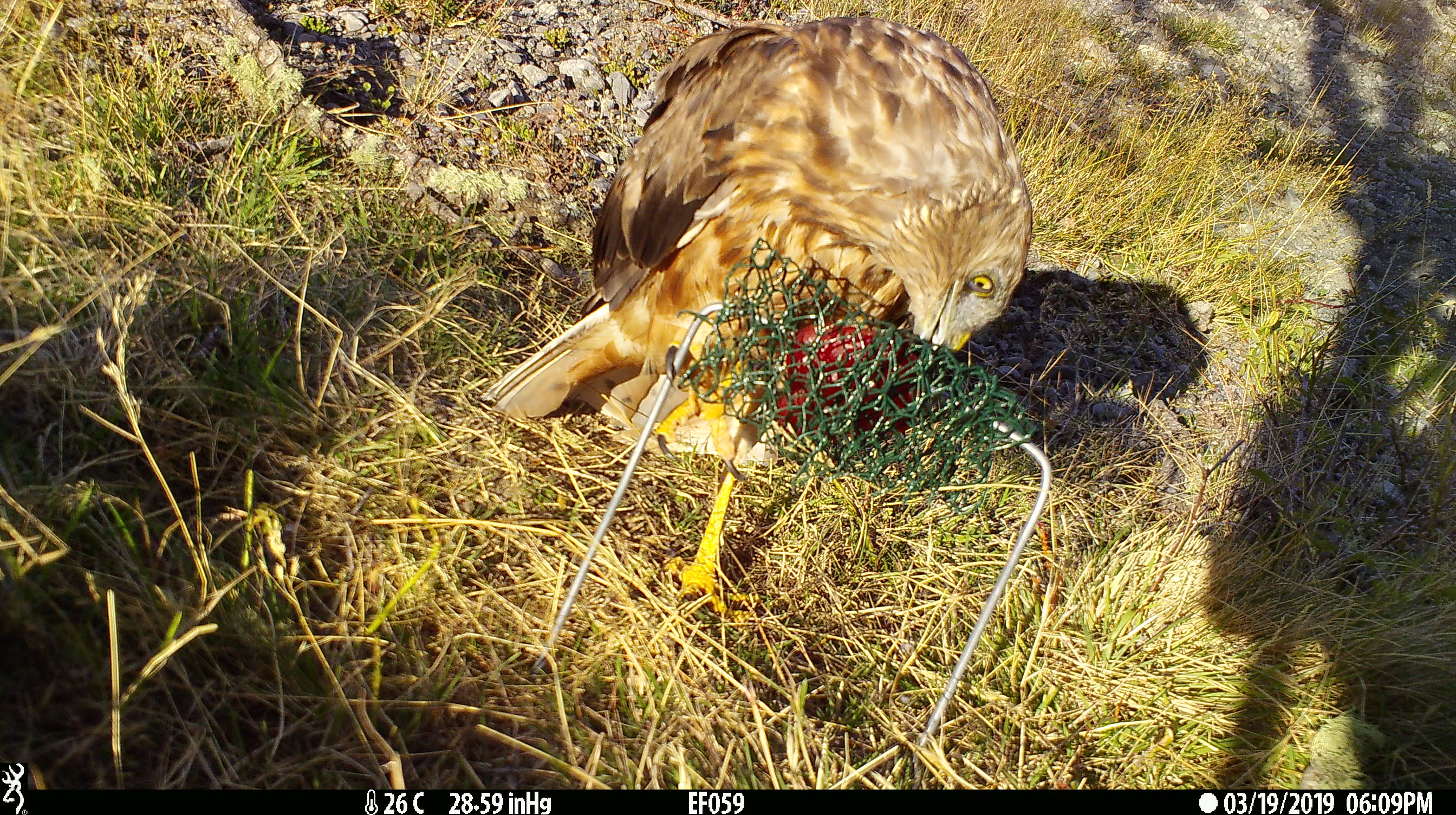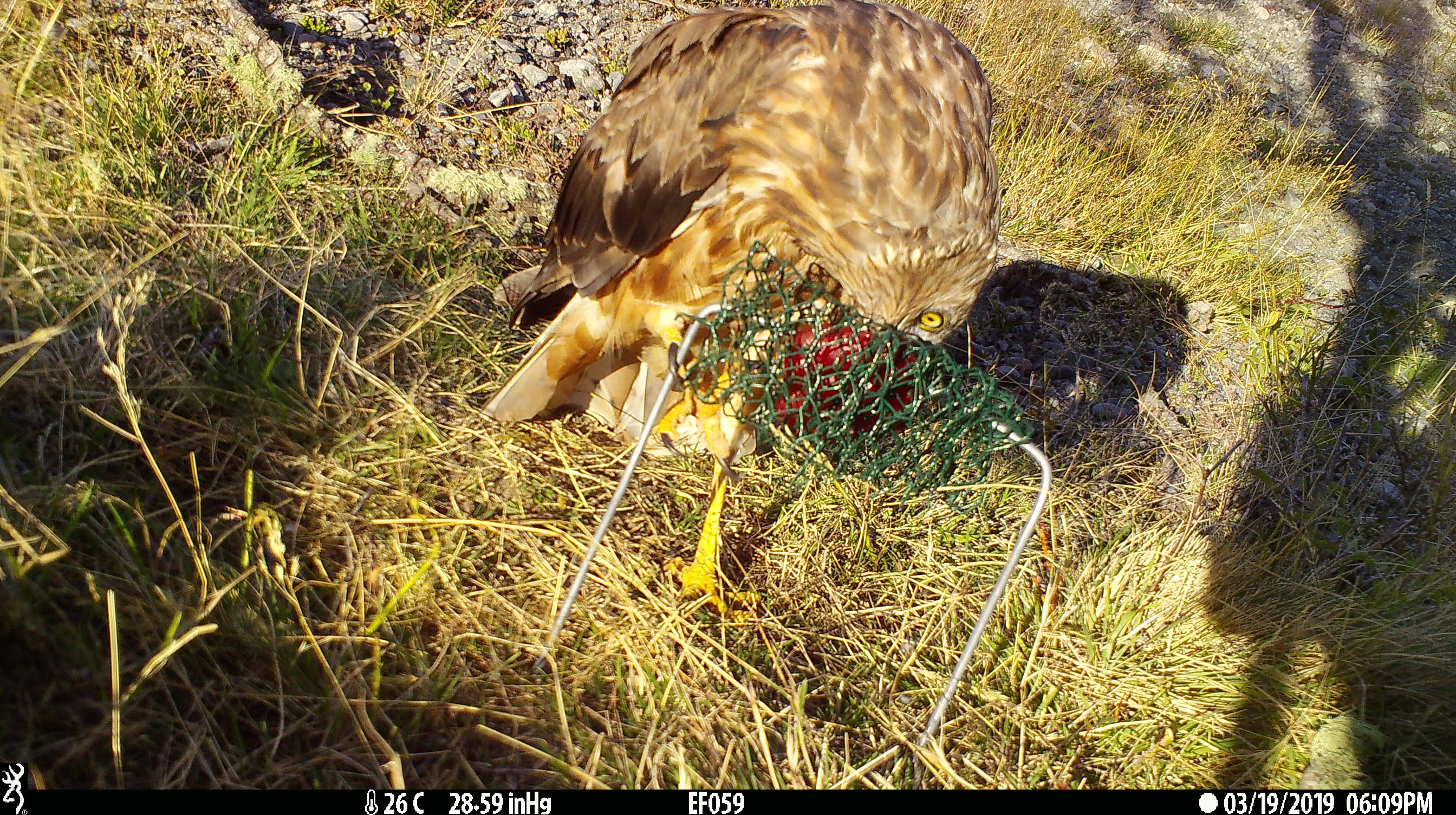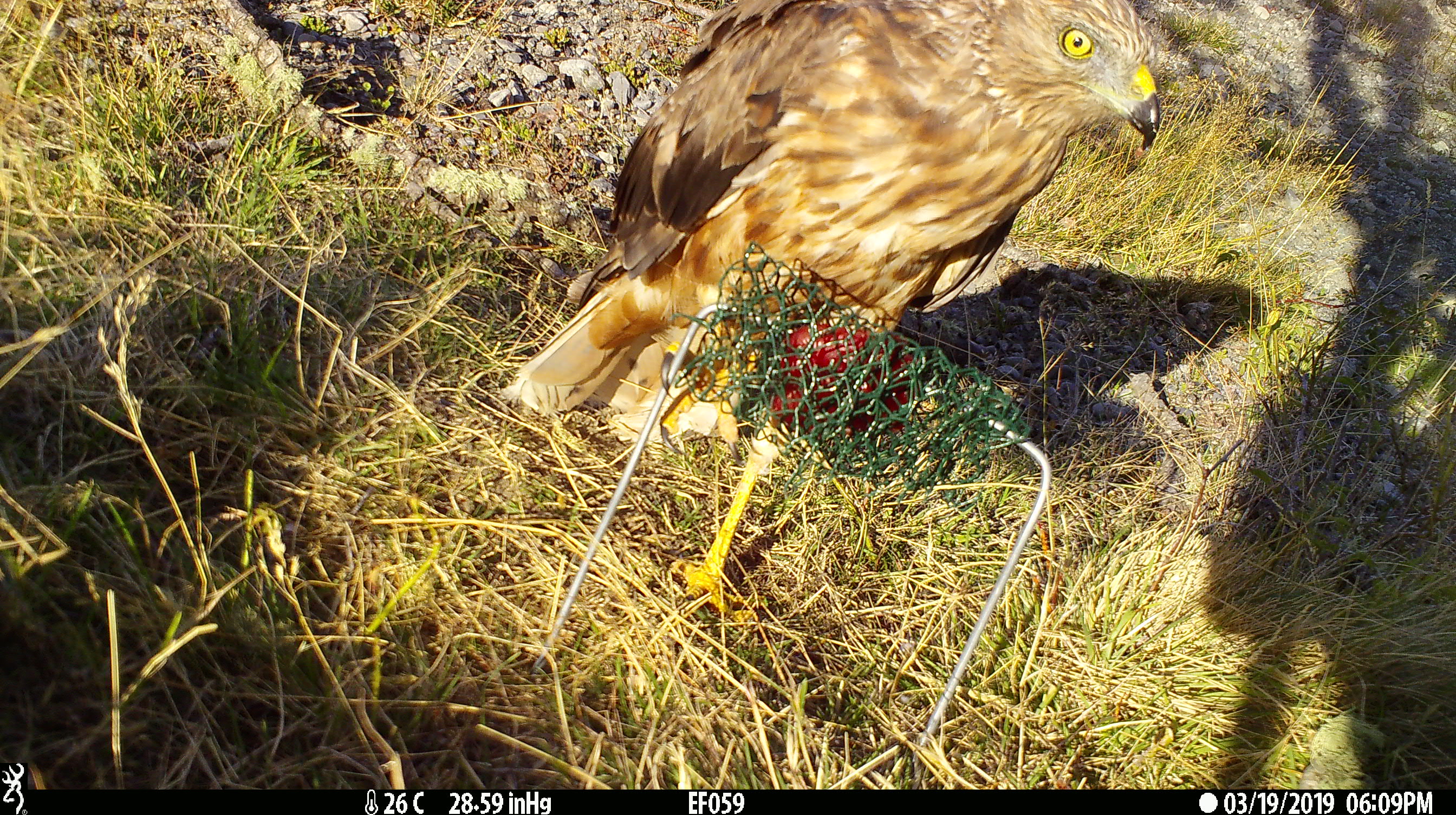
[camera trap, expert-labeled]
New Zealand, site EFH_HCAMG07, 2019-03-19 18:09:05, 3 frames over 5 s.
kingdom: Animalia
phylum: Chordata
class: Aves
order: Accipitriformes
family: Accipitridae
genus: Circus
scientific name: Circus approximans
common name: swamp harrier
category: harrier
Harrier (swamp harrier) (Circus approximans).